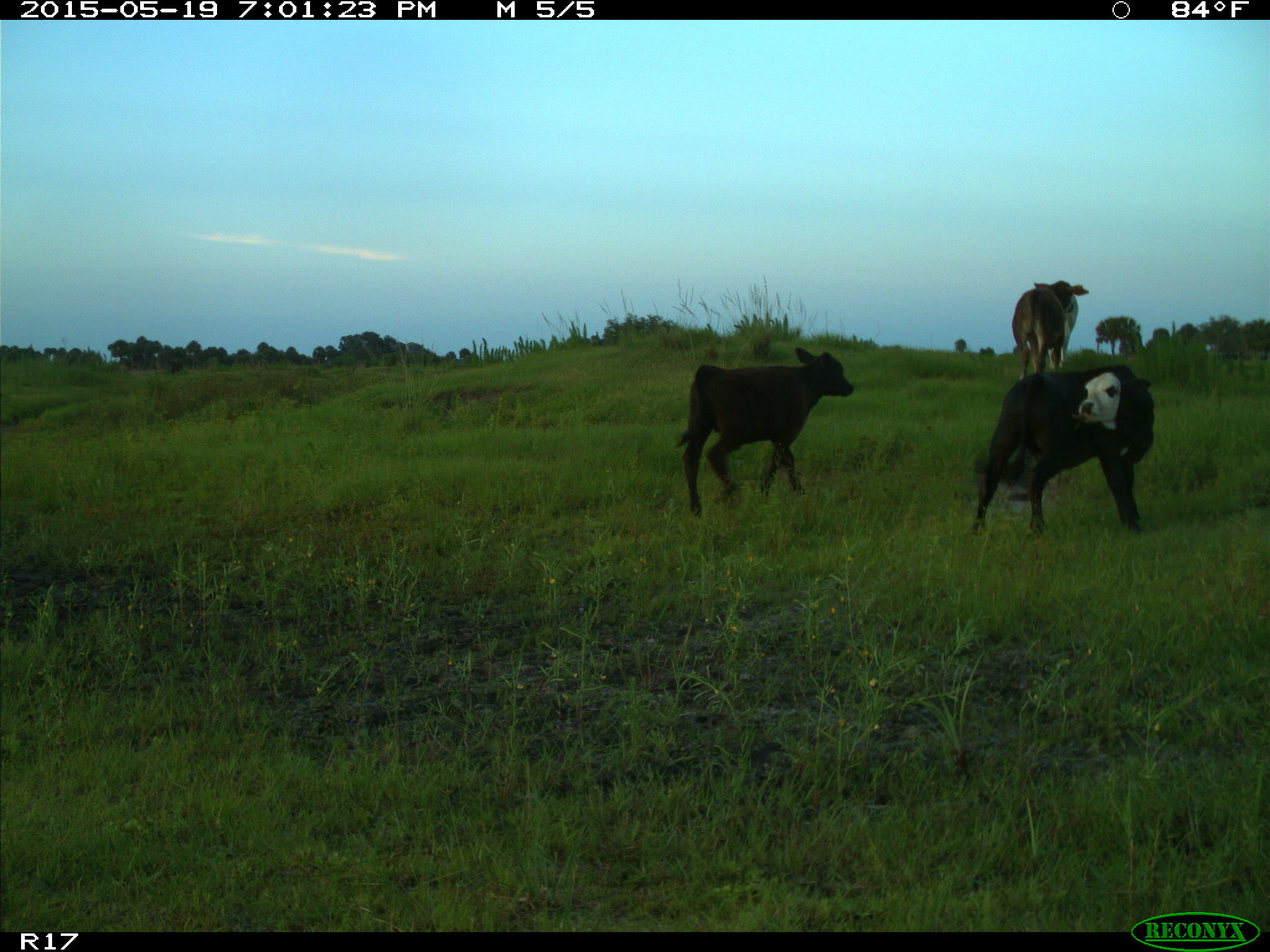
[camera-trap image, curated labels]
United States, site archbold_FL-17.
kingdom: Animalia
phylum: Chordata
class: Mammalia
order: Artiodactyla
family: Bovidae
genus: Bos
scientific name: Bos taurus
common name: domestic cow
Bos taurus (domestic cow).